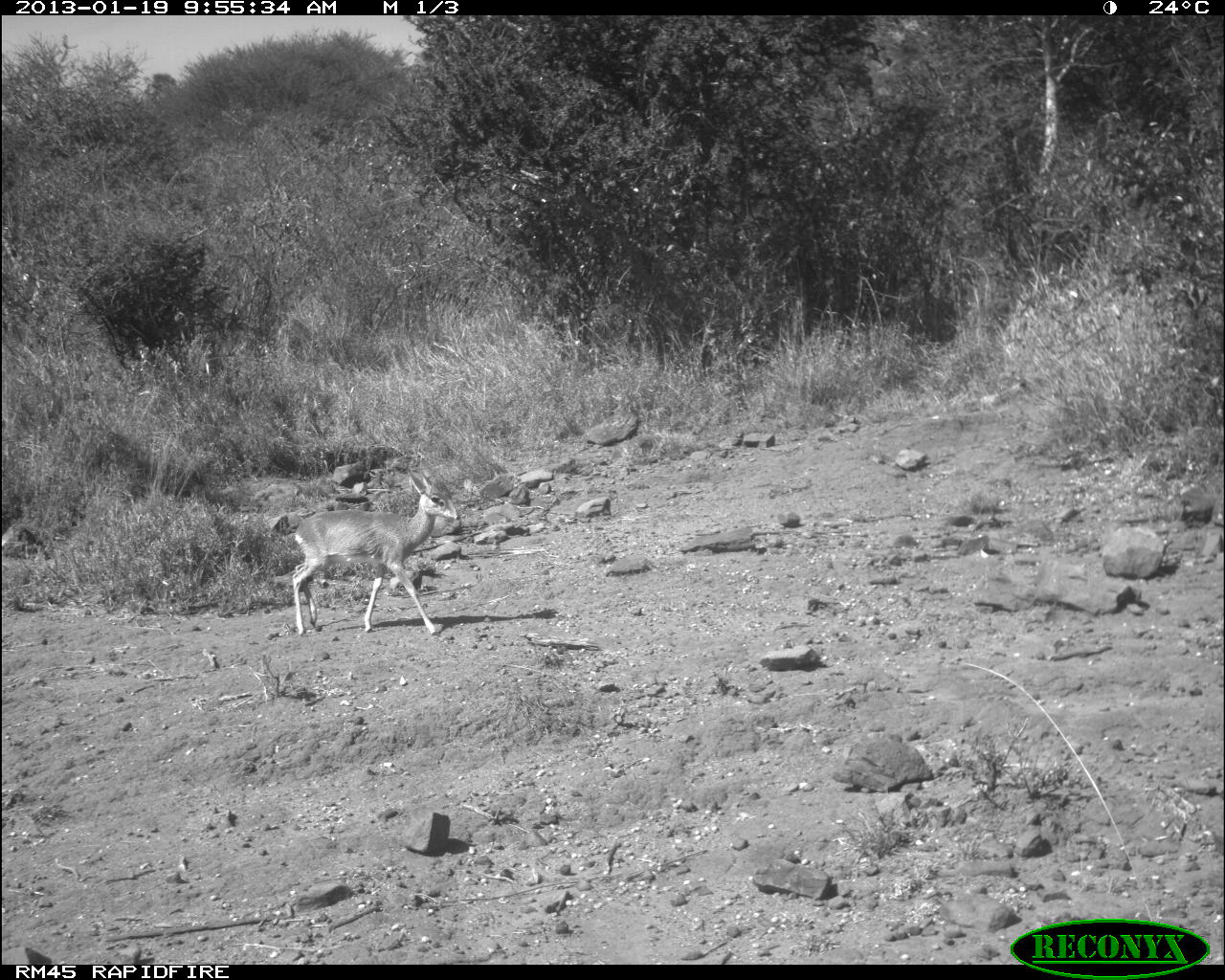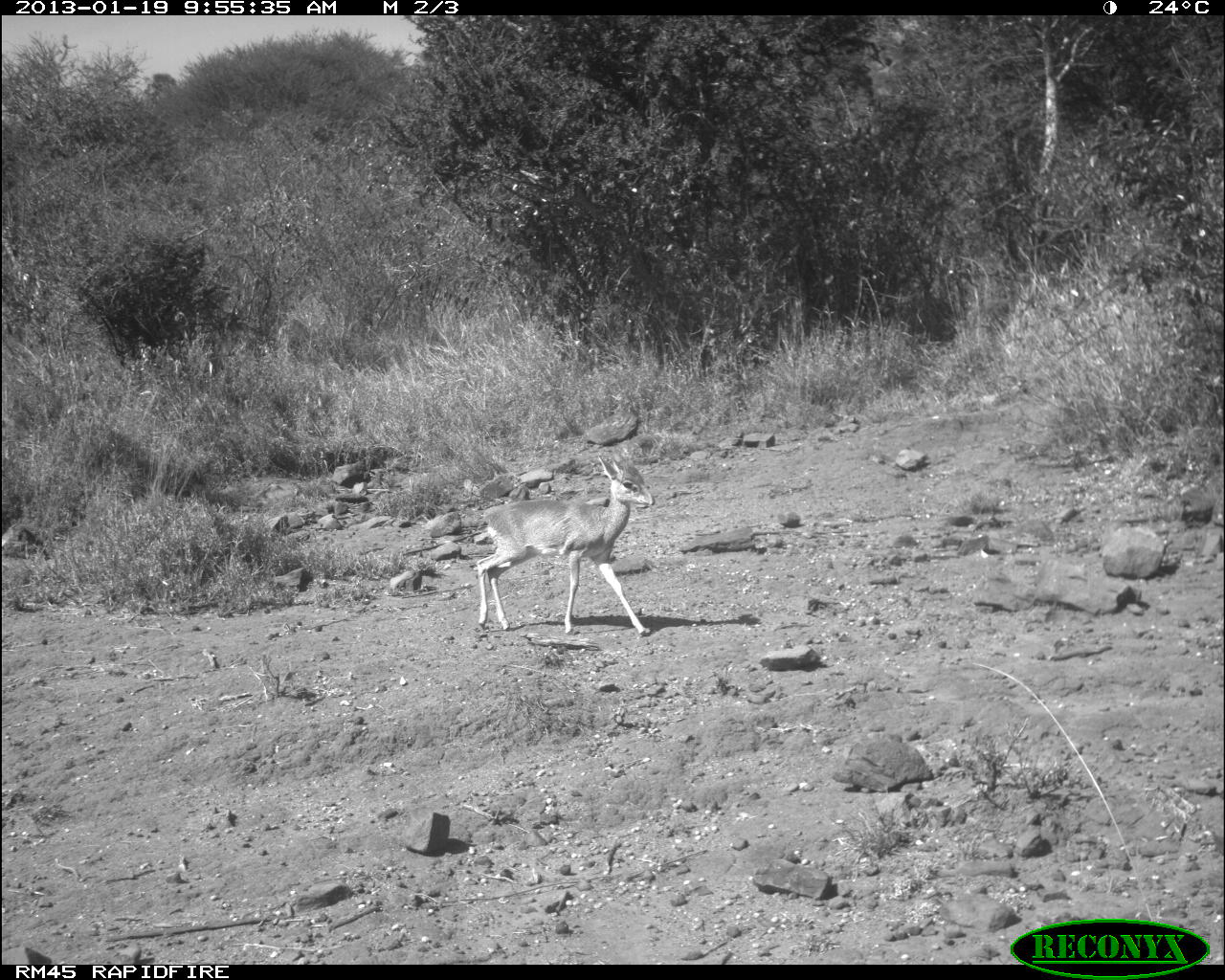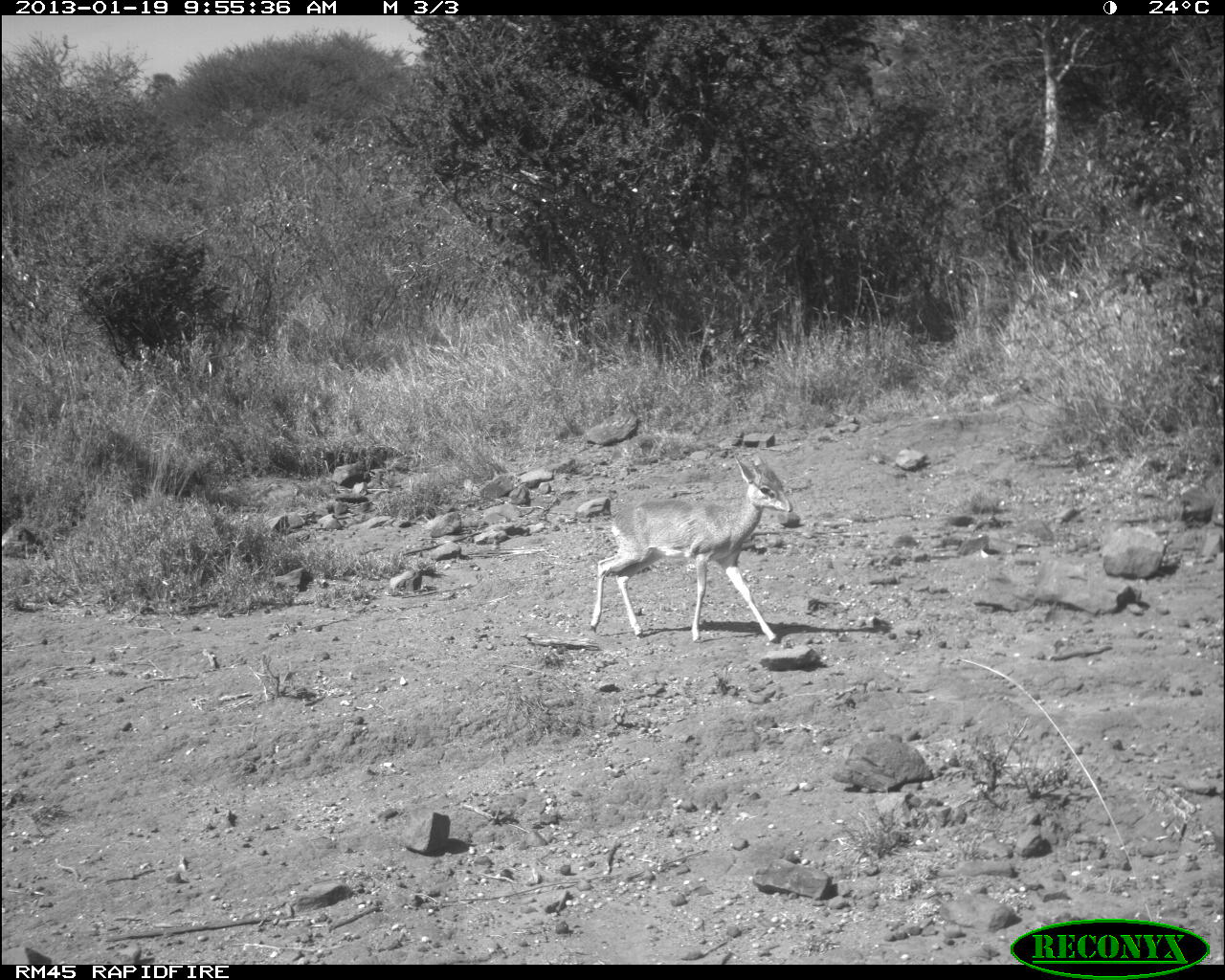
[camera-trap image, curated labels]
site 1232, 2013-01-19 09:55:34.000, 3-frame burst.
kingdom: Animalia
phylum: Chordata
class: Mammalia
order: Artiodactyla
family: Bovidae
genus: Madoqua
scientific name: Madoqua guentheri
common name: günther's dik-dik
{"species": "Madoqua guentheri (günther's dik-dik)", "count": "1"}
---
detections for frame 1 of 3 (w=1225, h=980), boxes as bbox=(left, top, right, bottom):
madoqua guentheri: bbox=(293, 469, 460, 635)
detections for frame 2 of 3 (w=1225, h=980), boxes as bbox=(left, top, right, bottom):
madoqua guentheri: bbox=(474, 453, 656, 638)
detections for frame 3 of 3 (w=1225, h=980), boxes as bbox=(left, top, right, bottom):
madoqua guentheri: bbox=(589, 453, 793, 642)